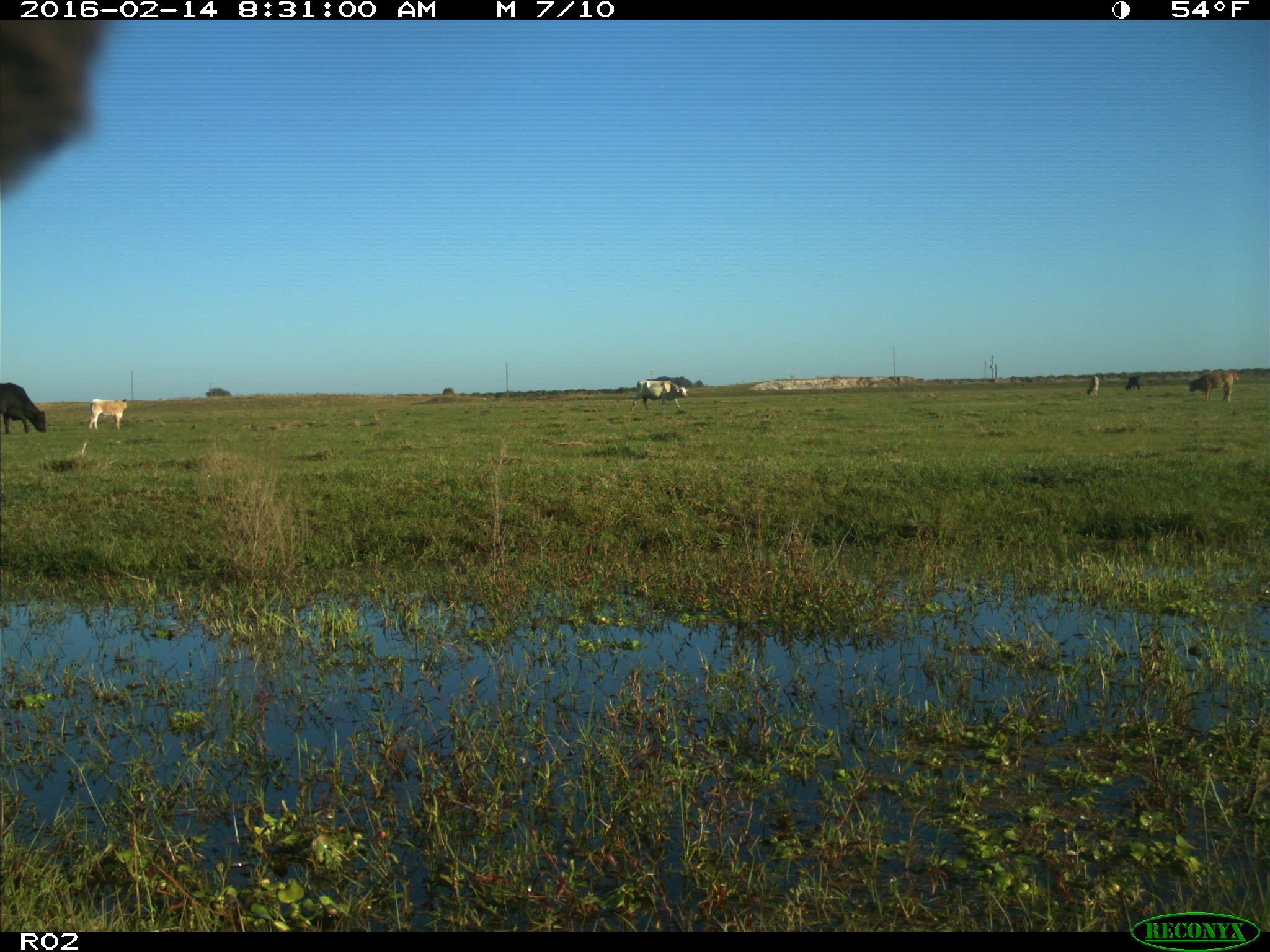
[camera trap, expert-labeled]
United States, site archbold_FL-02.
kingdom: Animalia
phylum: Chordata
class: Mammalia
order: Artiodactyla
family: Bovidae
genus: Bos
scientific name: Bos taurus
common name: domestic cow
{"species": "Bos taurus (domestic cow)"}